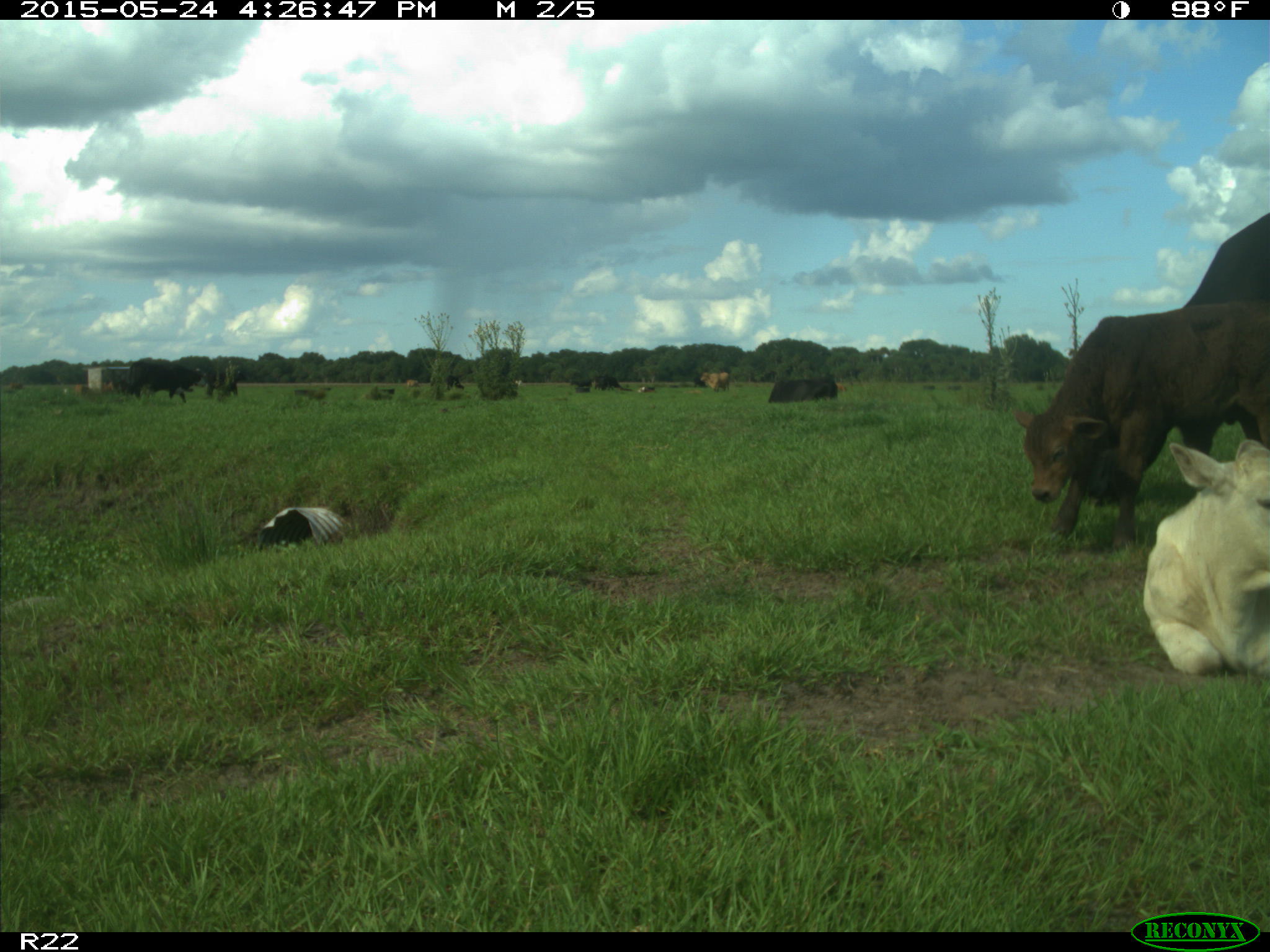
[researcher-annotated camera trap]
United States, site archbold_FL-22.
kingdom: Animalia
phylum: Chordata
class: Mammalia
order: Artiodactyla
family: Bovidae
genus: Bos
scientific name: Bos taurus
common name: domestic cow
Bos taurus (domestic cow).